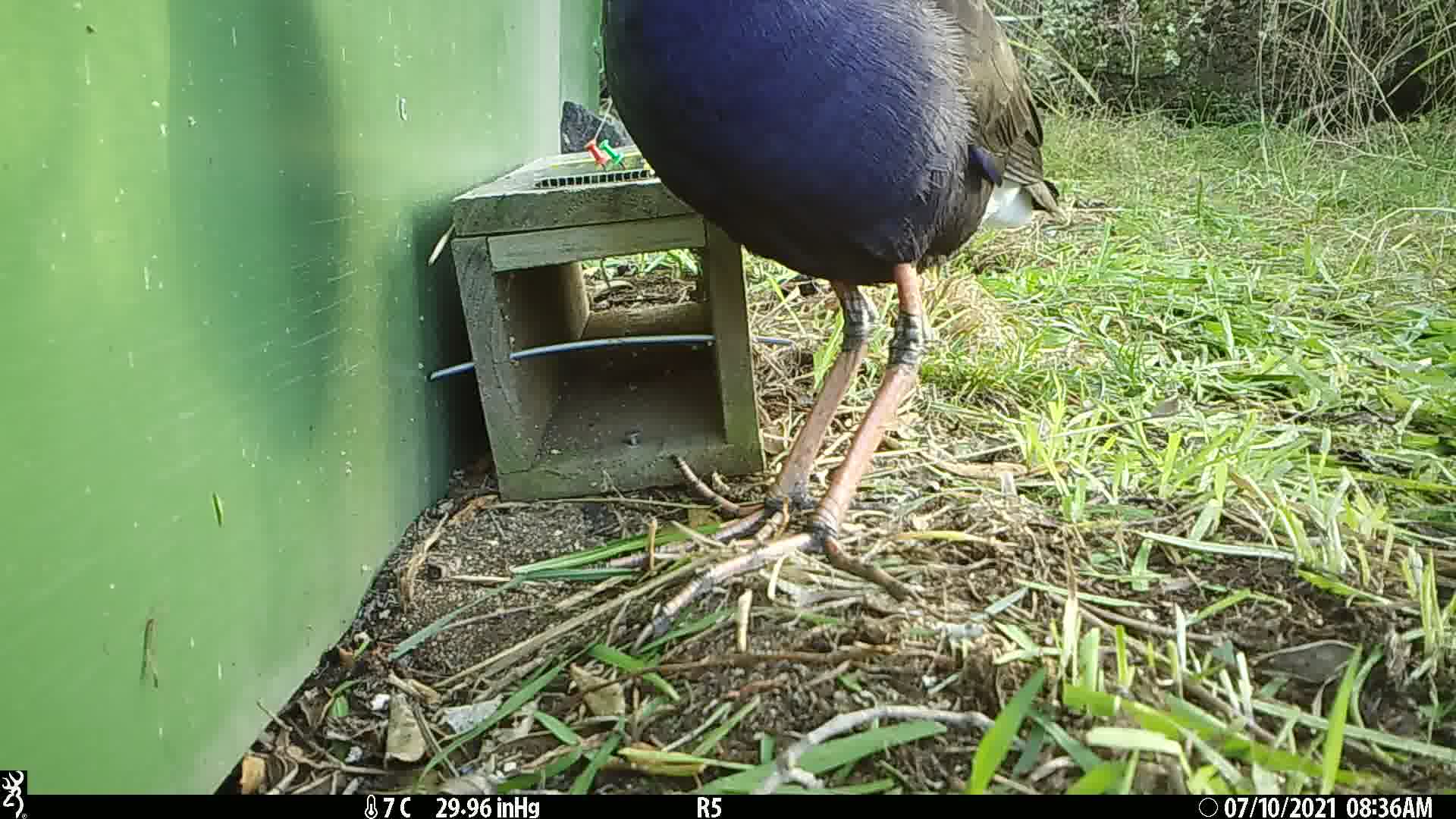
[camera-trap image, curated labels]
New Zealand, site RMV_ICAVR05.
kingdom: Animalia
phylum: Chordata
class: Aves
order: Gruiformes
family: Rallidae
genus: Porphyrio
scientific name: Porphyrio melanotus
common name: australasian swamphen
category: pukeko